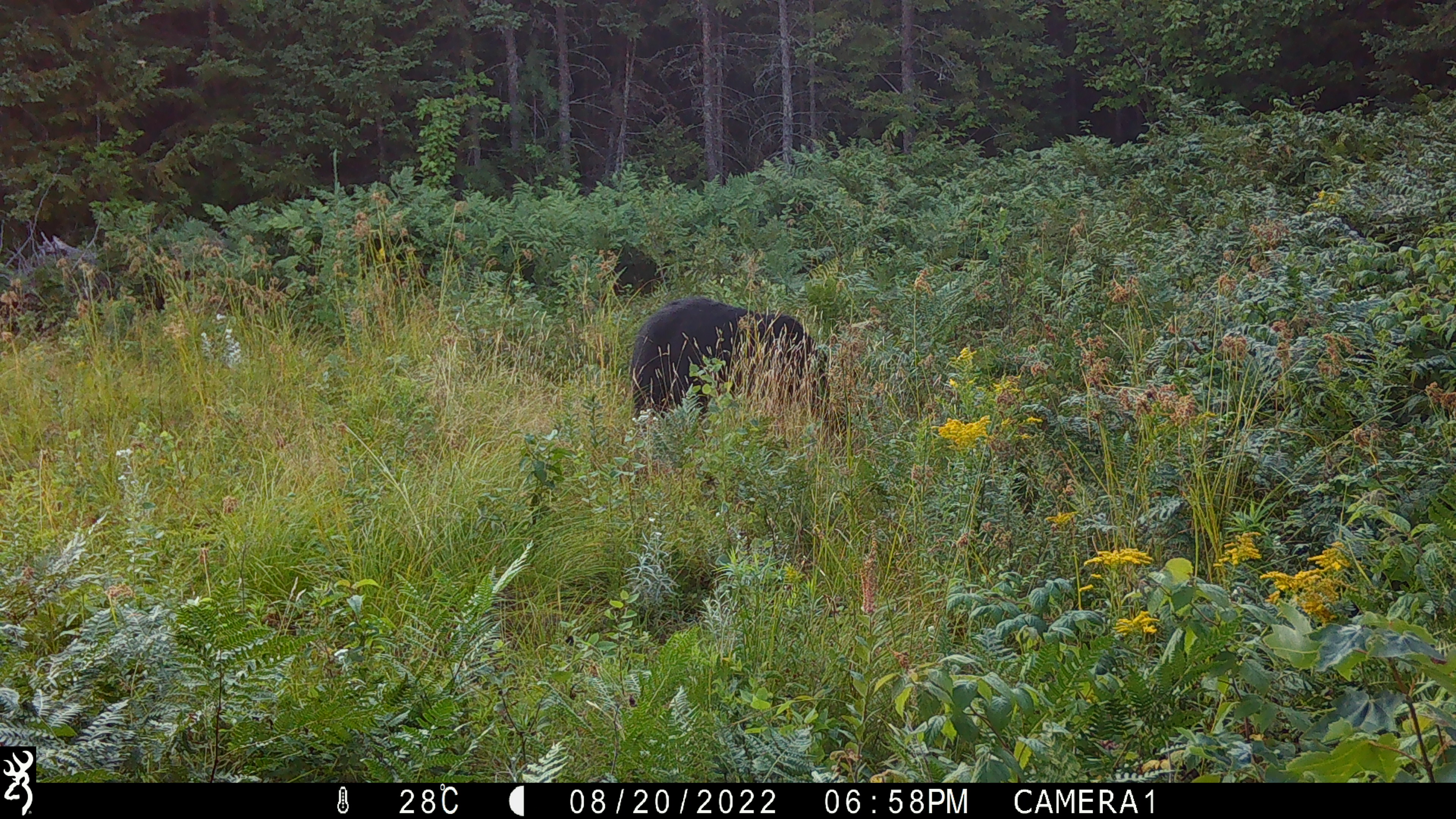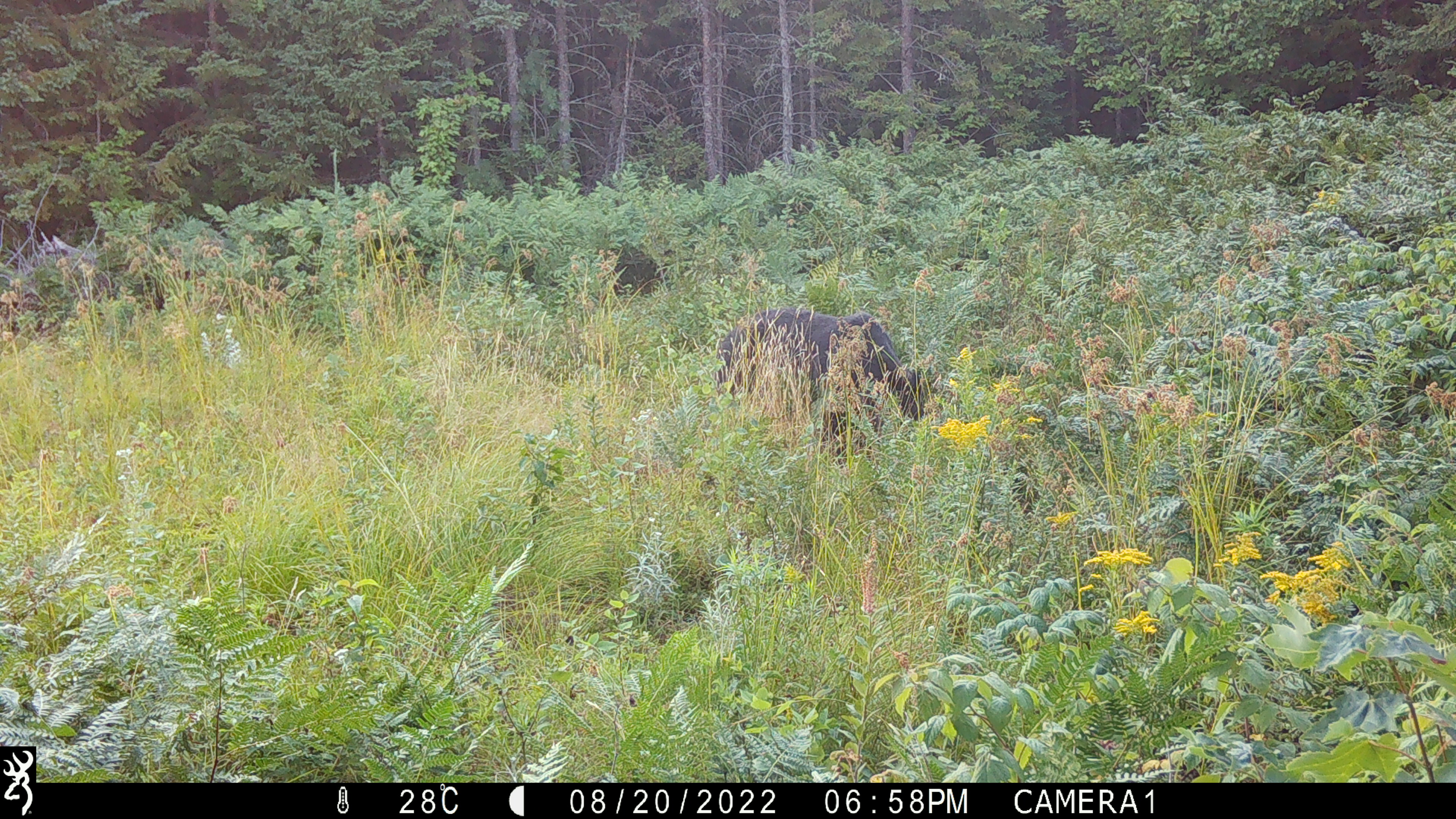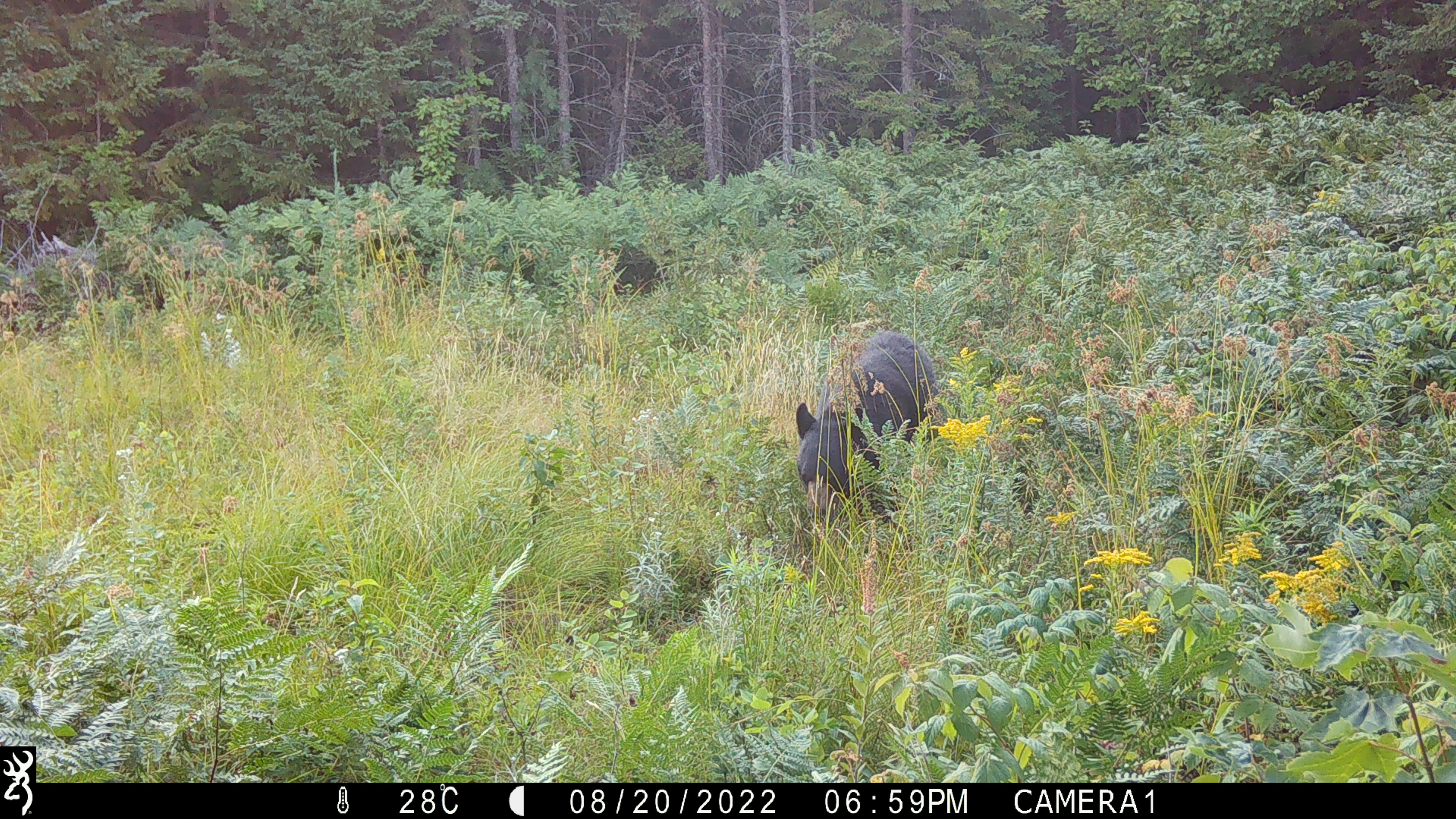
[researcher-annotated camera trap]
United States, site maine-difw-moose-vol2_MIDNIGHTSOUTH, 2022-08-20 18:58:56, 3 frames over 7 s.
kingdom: Animalia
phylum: Chordata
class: Mammalia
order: Carnivora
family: Ursidae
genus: Ursus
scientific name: Ursus americanus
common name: black bear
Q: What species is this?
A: Black bear (Ursus americanus).